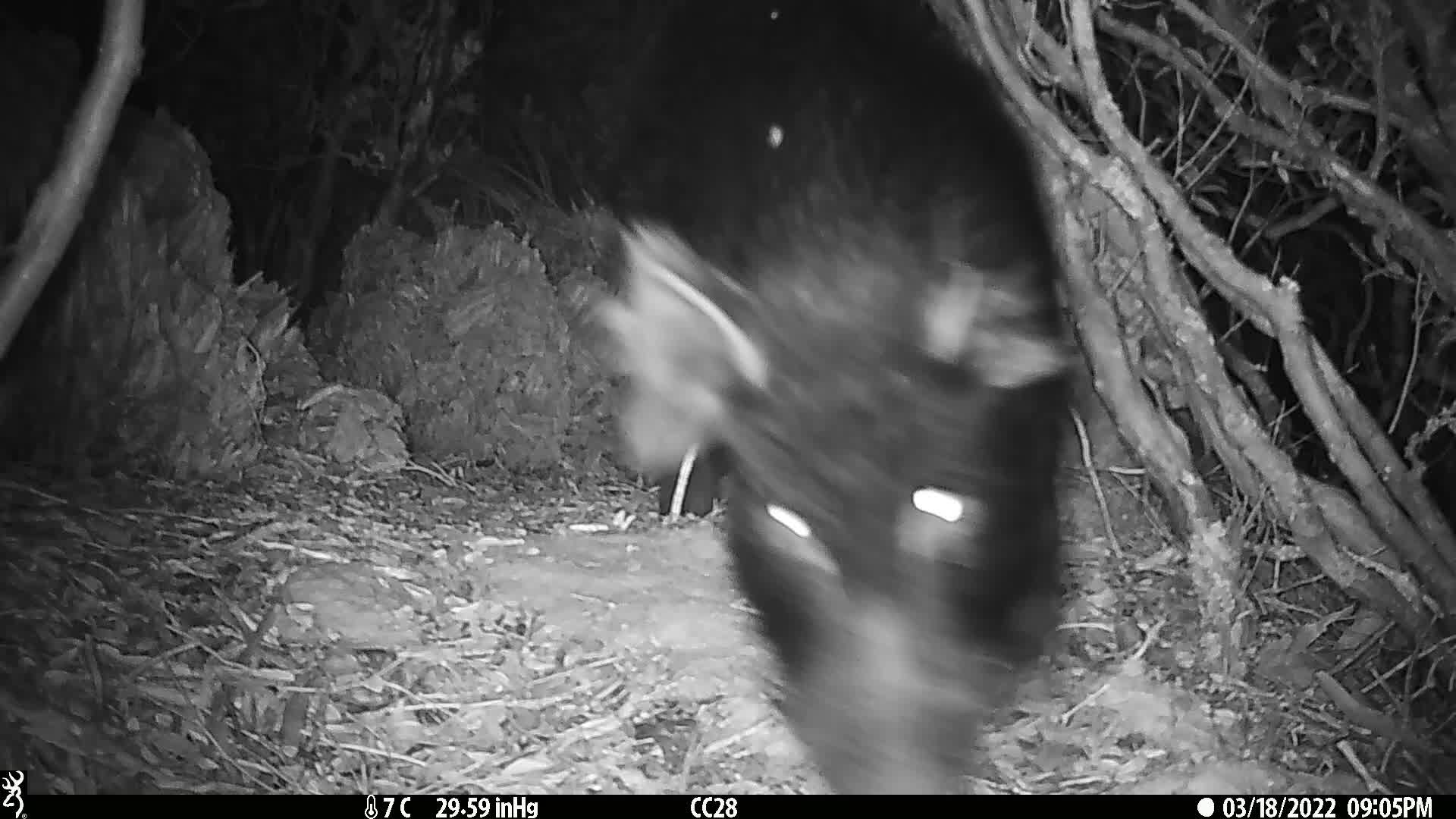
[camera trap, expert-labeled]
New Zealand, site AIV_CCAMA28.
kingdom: Animalia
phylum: Chordata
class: Mammalia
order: Artiodactyla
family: Suidae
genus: Sus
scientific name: Sus scrofa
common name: pig